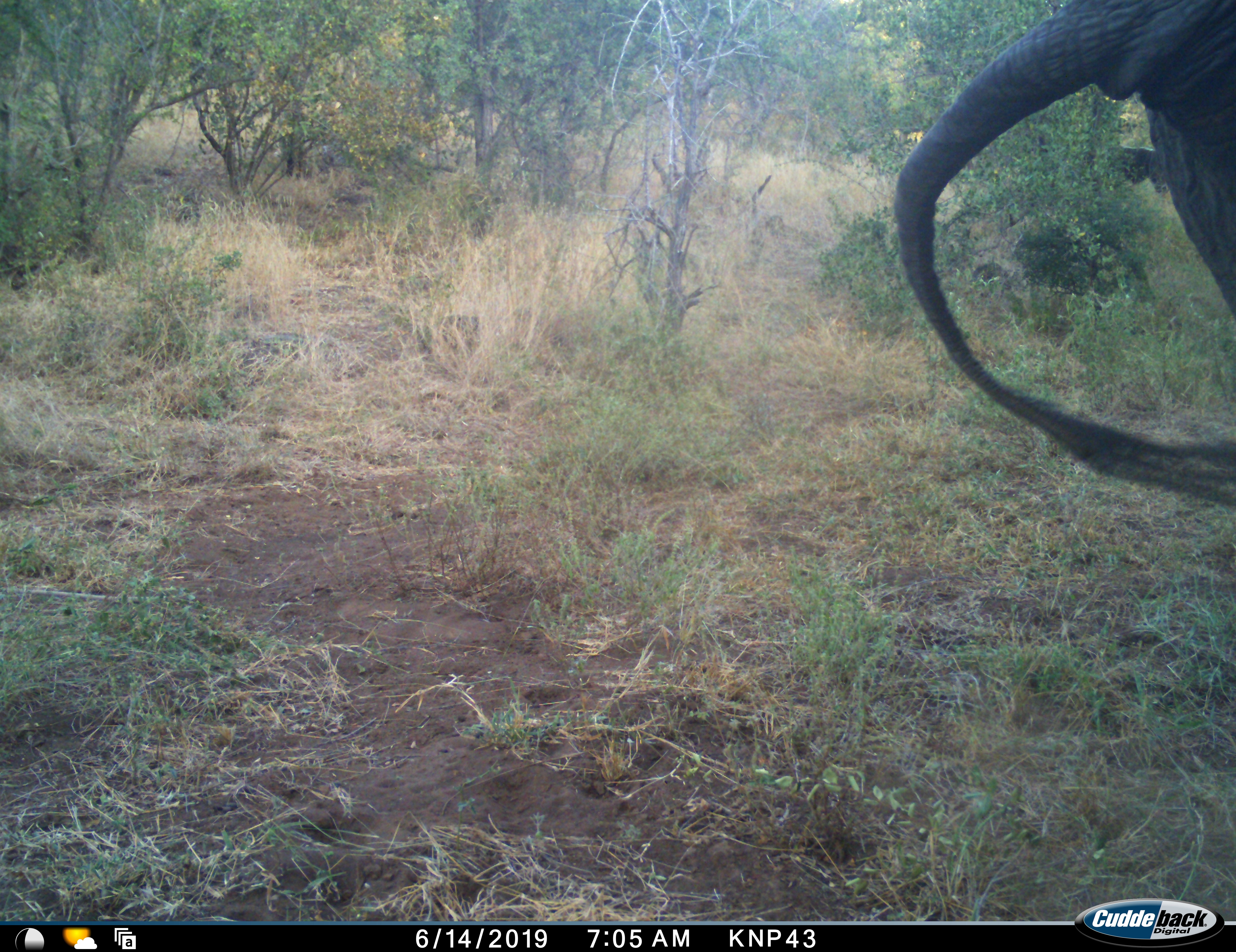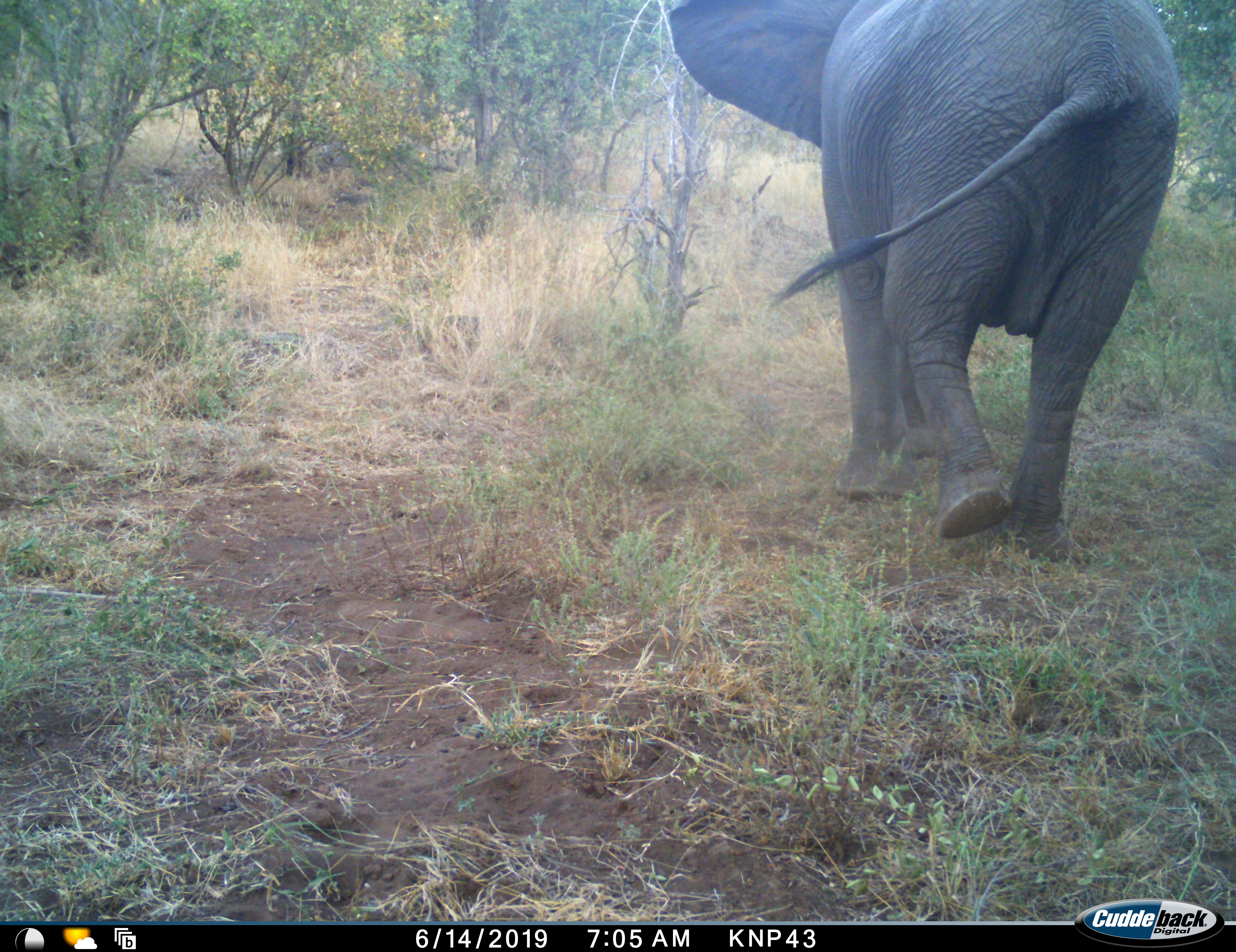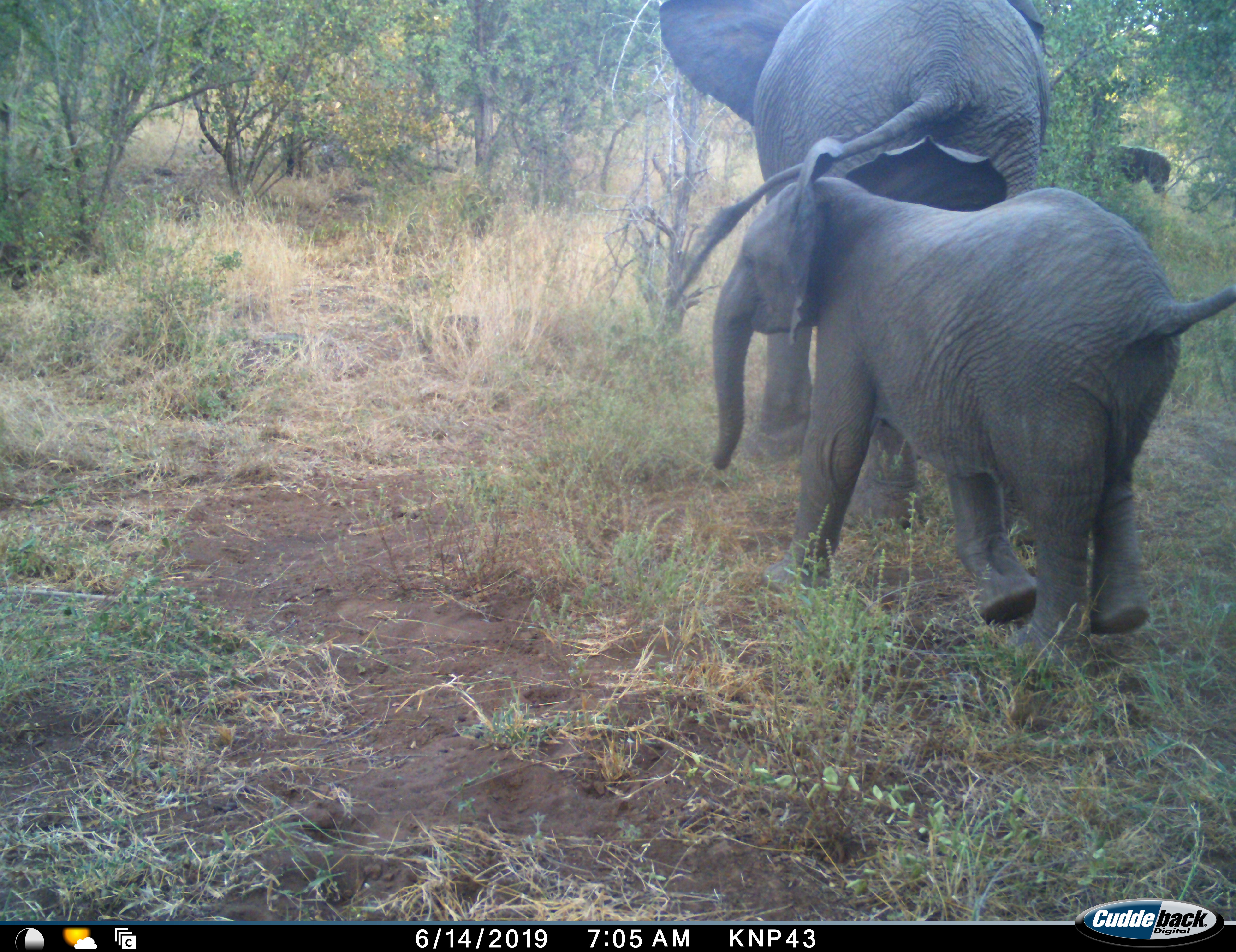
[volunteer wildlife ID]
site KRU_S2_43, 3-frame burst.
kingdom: Animalia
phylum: Chordata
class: Mammalia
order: Proboscidea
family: Elephantidae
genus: Loxodonta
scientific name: Loxodonta africana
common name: african bush elephant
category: elephant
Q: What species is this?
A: Elephant (african bush elephant) (Loxodonta africana).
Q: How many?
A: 2.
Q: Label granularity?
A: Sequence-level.